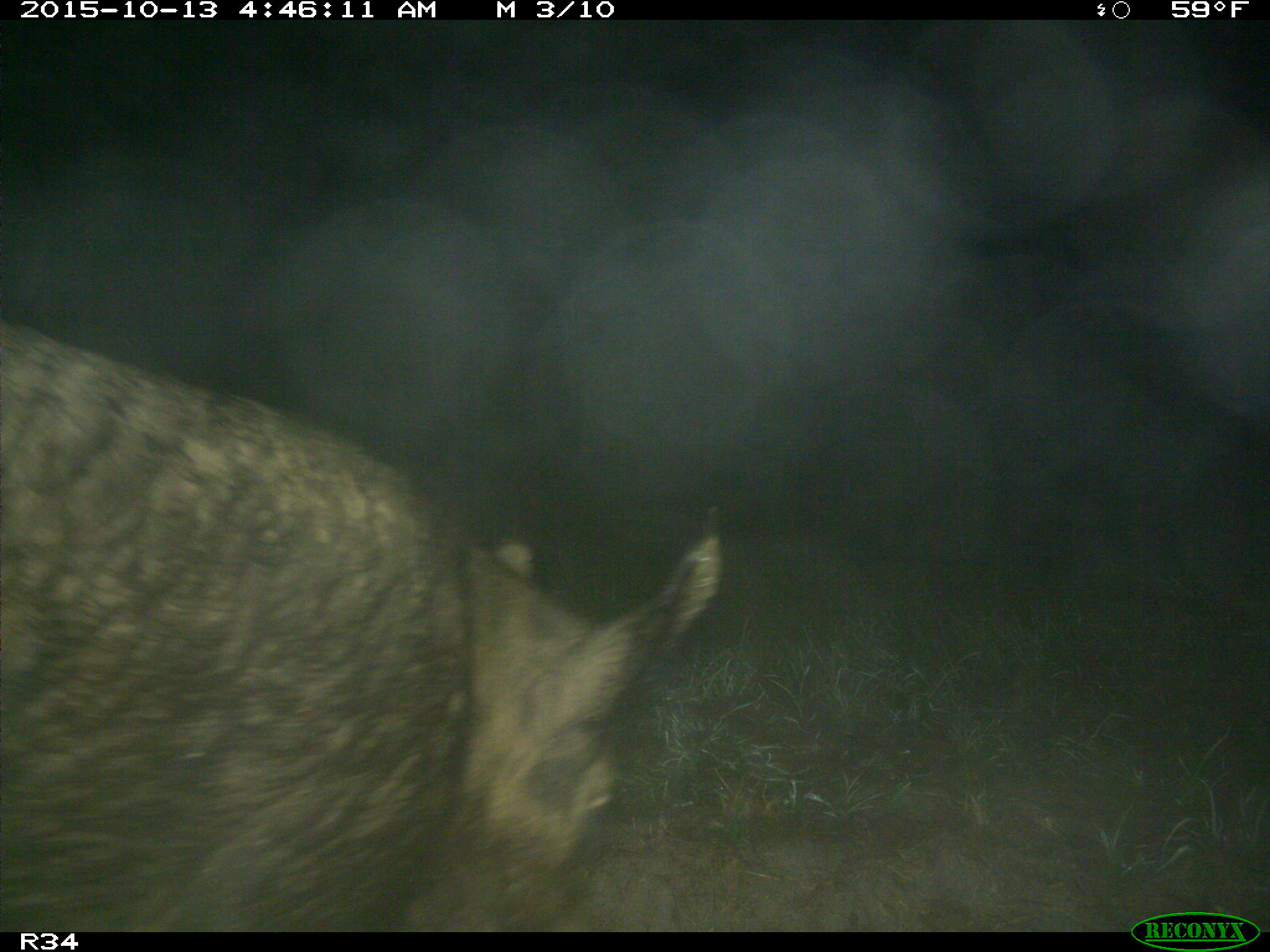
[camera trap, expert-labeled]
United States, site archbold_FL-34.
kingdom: Animalia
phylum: Chordata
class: Mammalia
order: Artiodactyla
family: Suidae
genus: Sus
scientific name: Sus scrofa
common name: wild boar